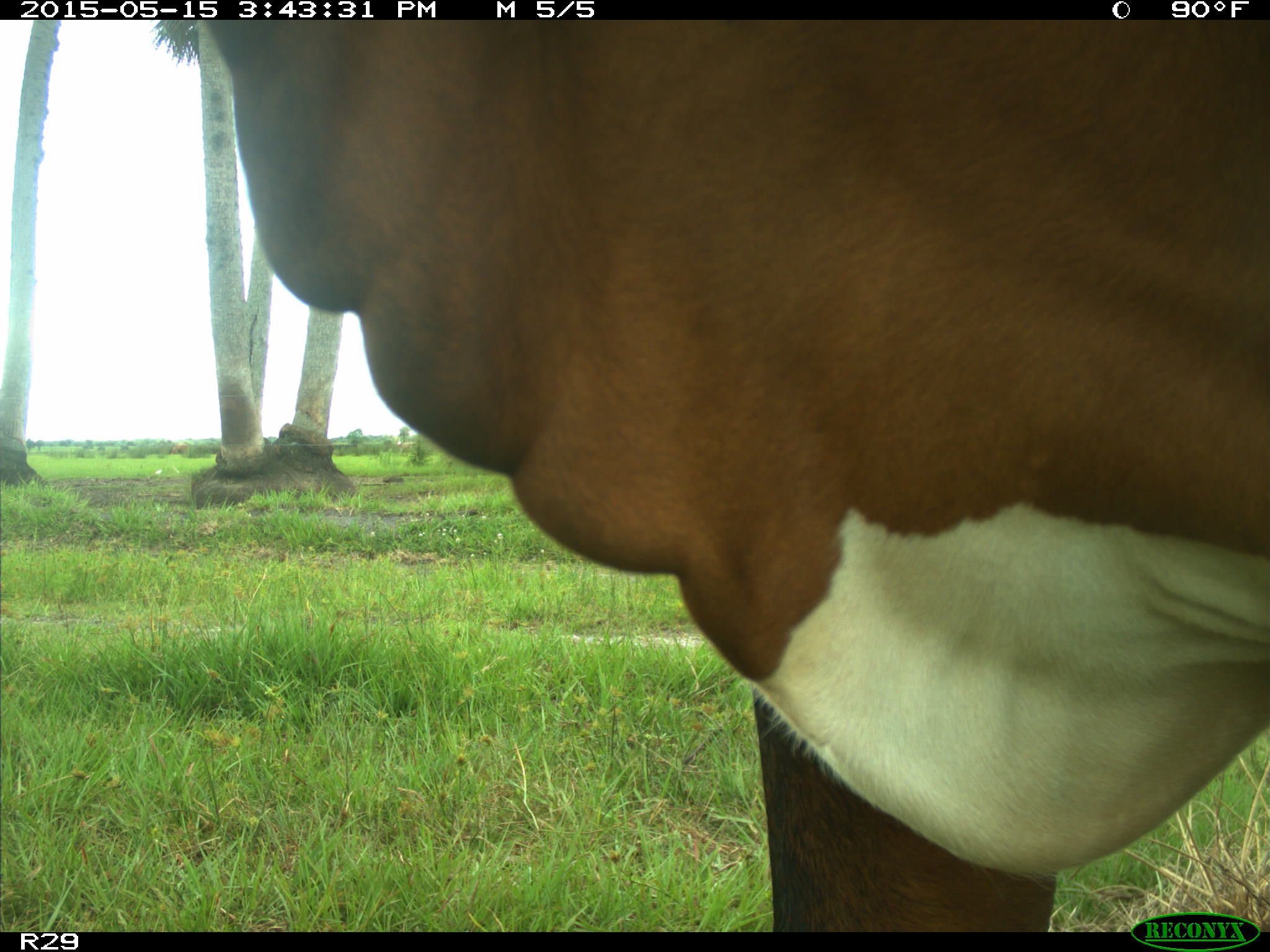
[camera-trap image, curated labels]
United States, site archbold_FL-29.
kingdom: Animalia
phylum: Chordata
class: Mammalia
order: Artiodactyla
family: Bovidae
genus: Bos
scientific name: Bos taurus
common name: domestic cow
Bos taurus (domestic cow).